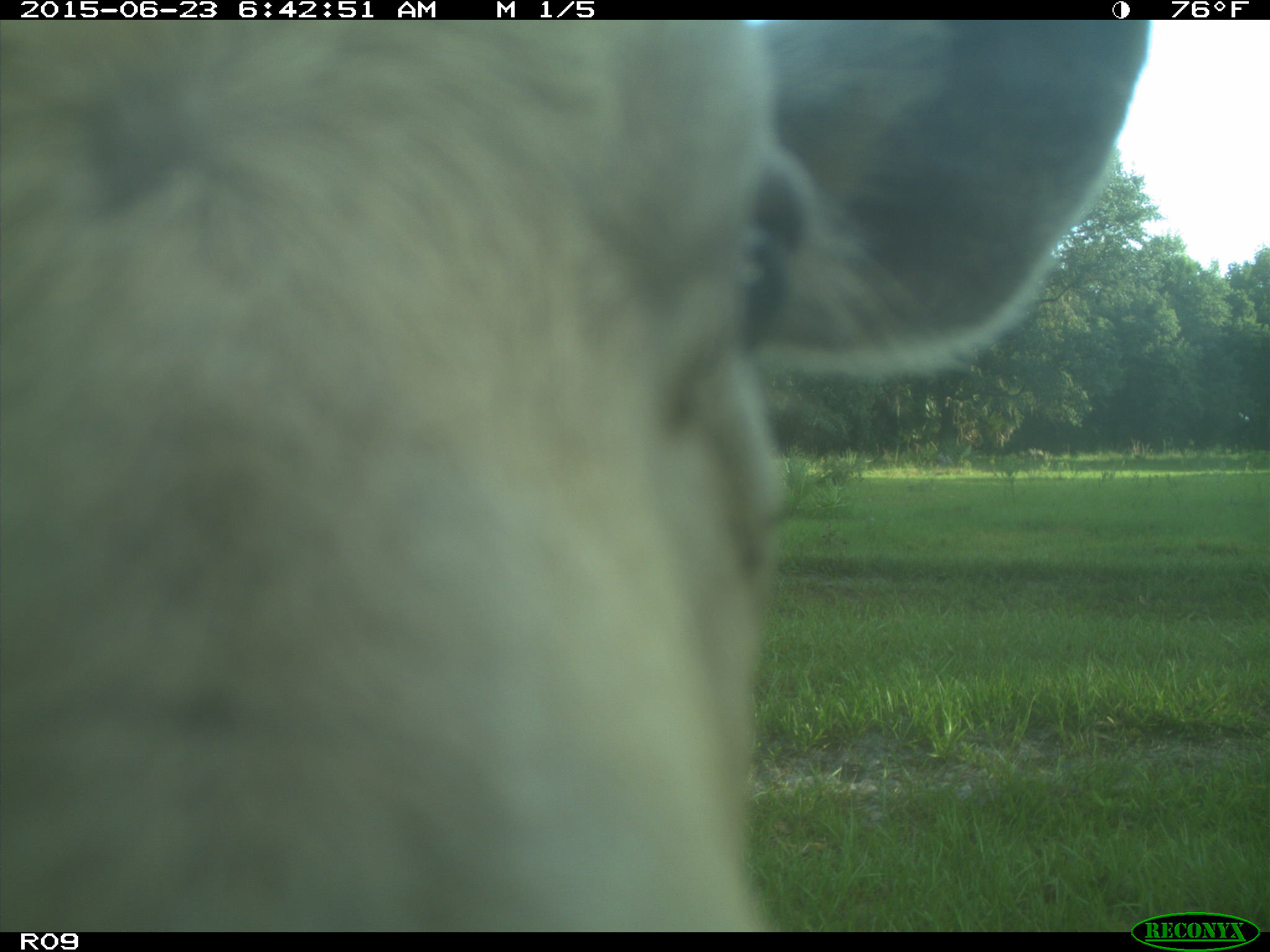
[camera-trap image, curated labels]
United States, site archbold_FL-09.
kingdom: Animalia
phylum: Chordata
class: Mammalia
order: Artiodactyla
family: Bovidae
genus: Bos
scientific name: Bos taurus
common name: domestic cow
Bos taurus (domestic cow).